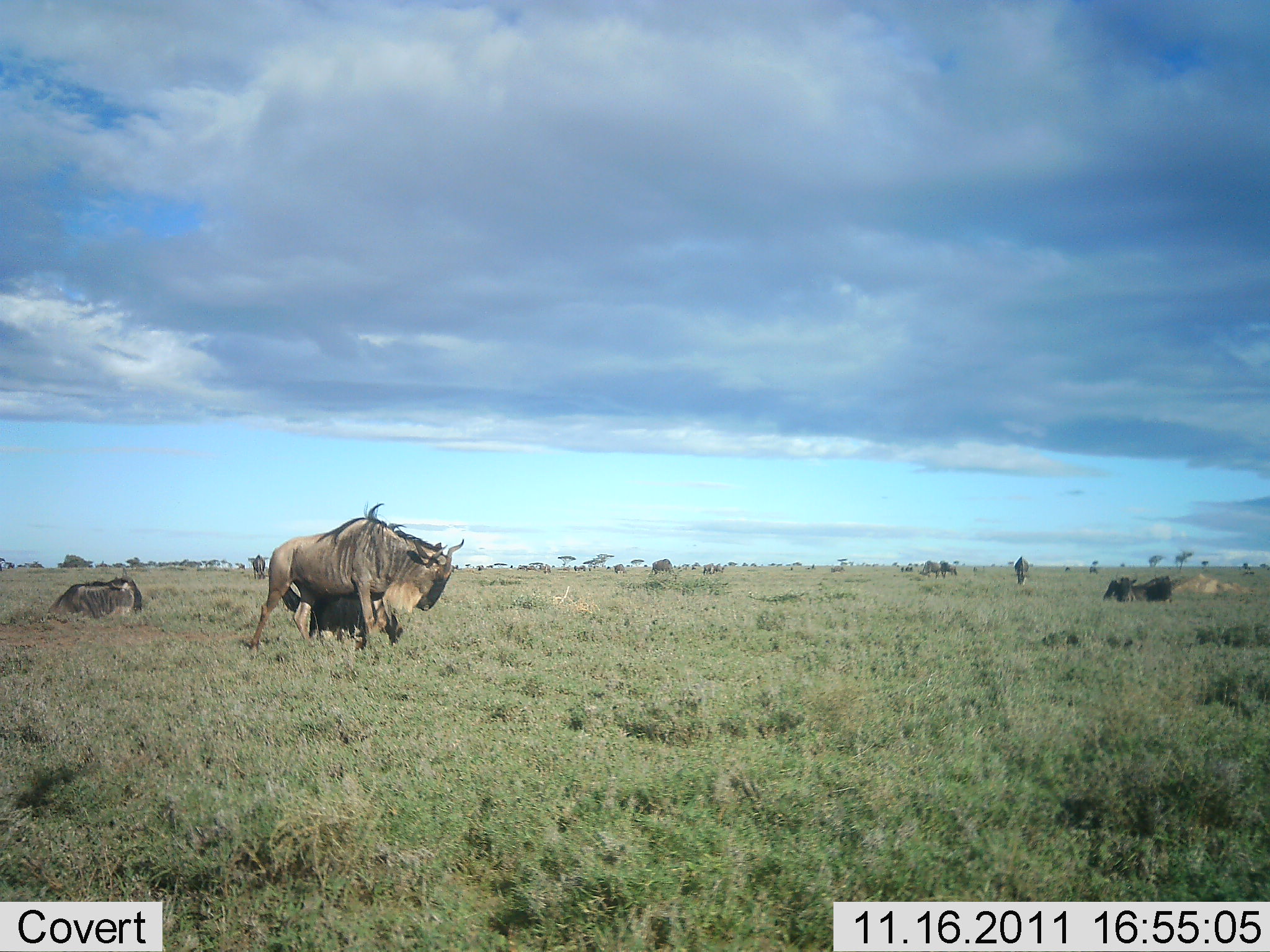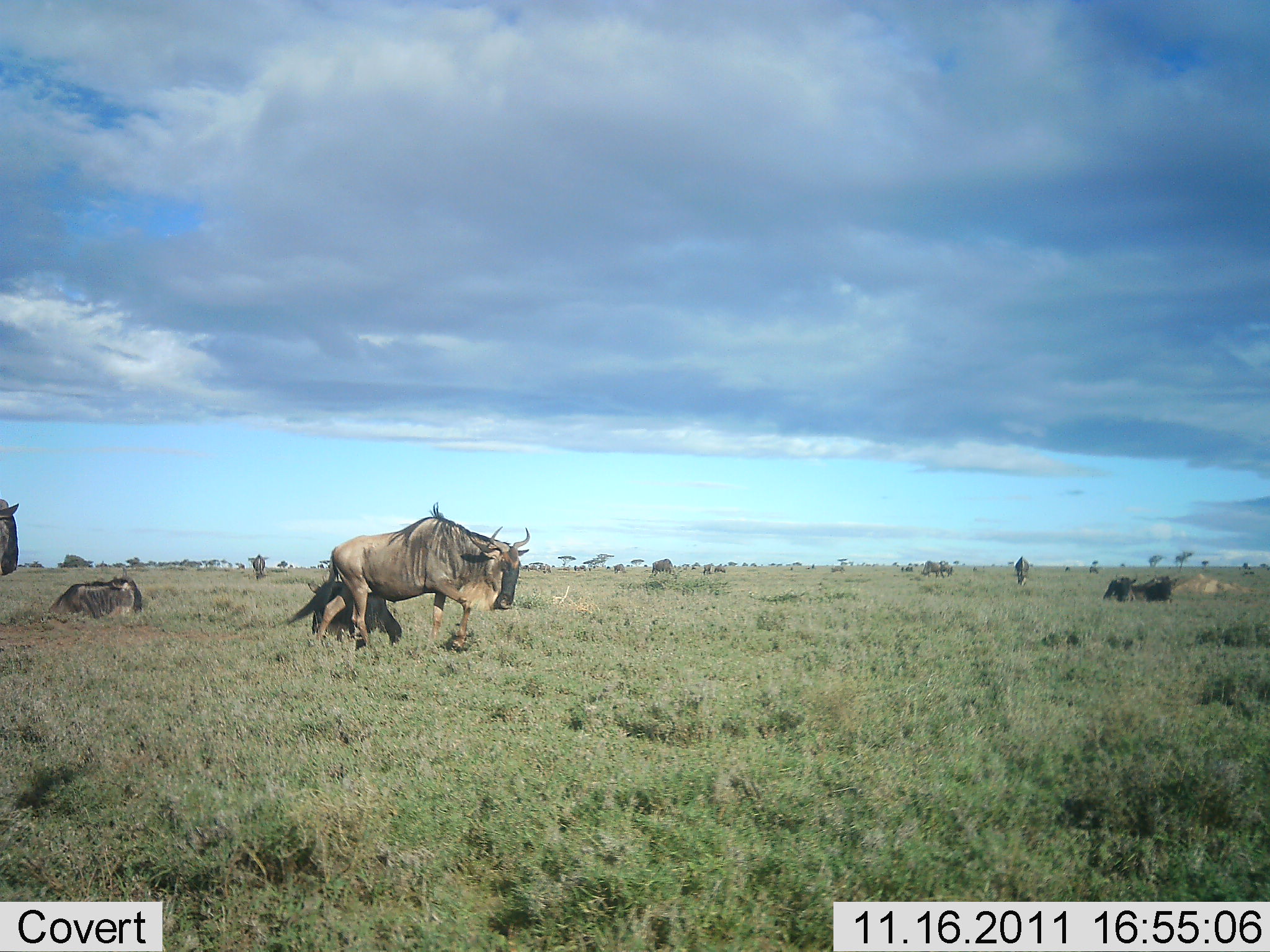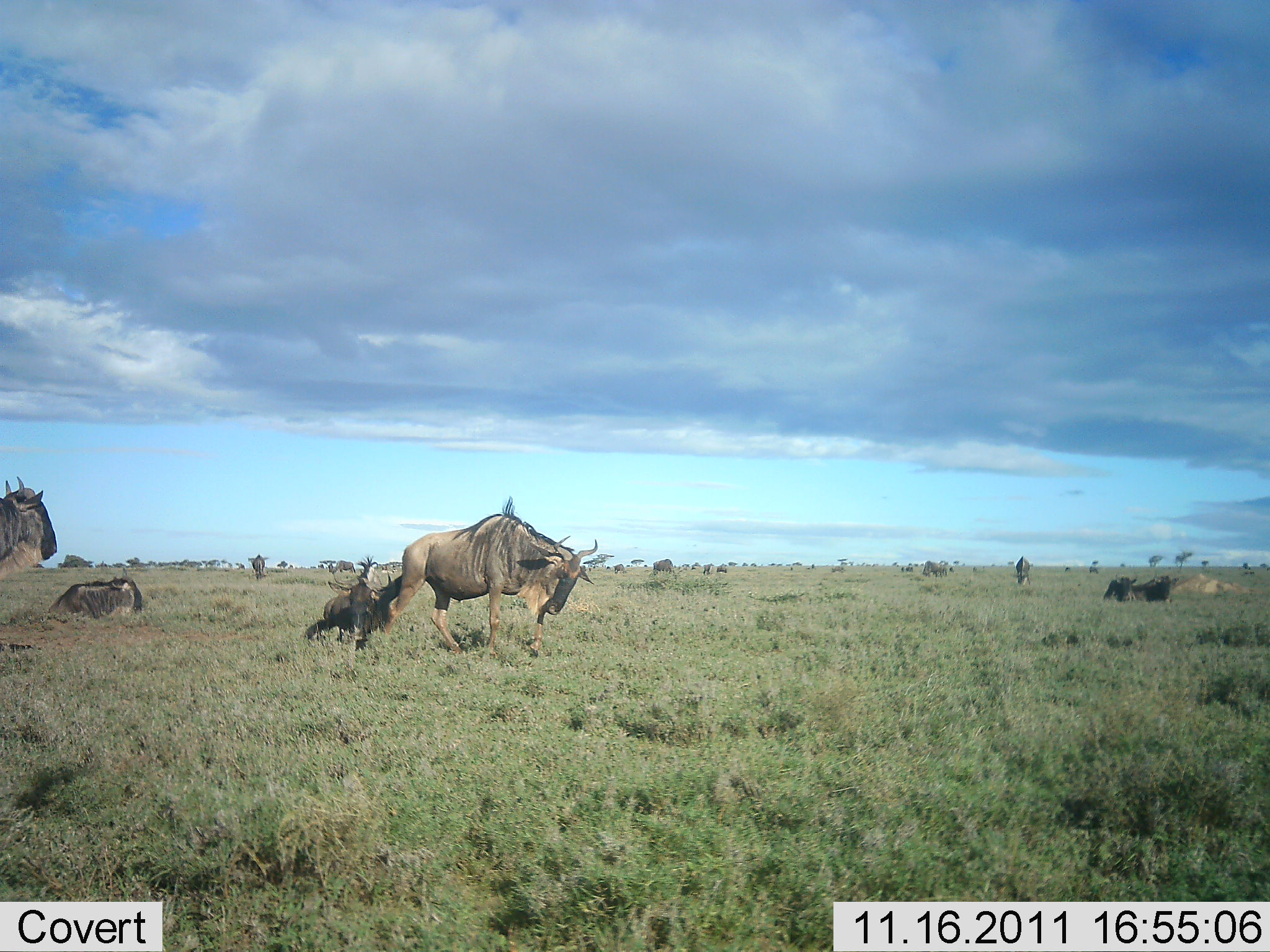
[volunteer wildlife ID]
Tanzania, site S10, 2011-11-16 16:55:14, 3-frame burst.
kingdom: Animalia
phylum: Chordata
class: Mammalia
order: Artiodactyla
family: Bovidae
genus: Connochaetes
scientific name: Connochaetes taurinus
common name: blue wildebeest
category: wildebeest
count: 11-50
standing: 45%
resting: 55%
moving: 91%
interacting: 0%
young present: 0%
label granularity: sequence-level